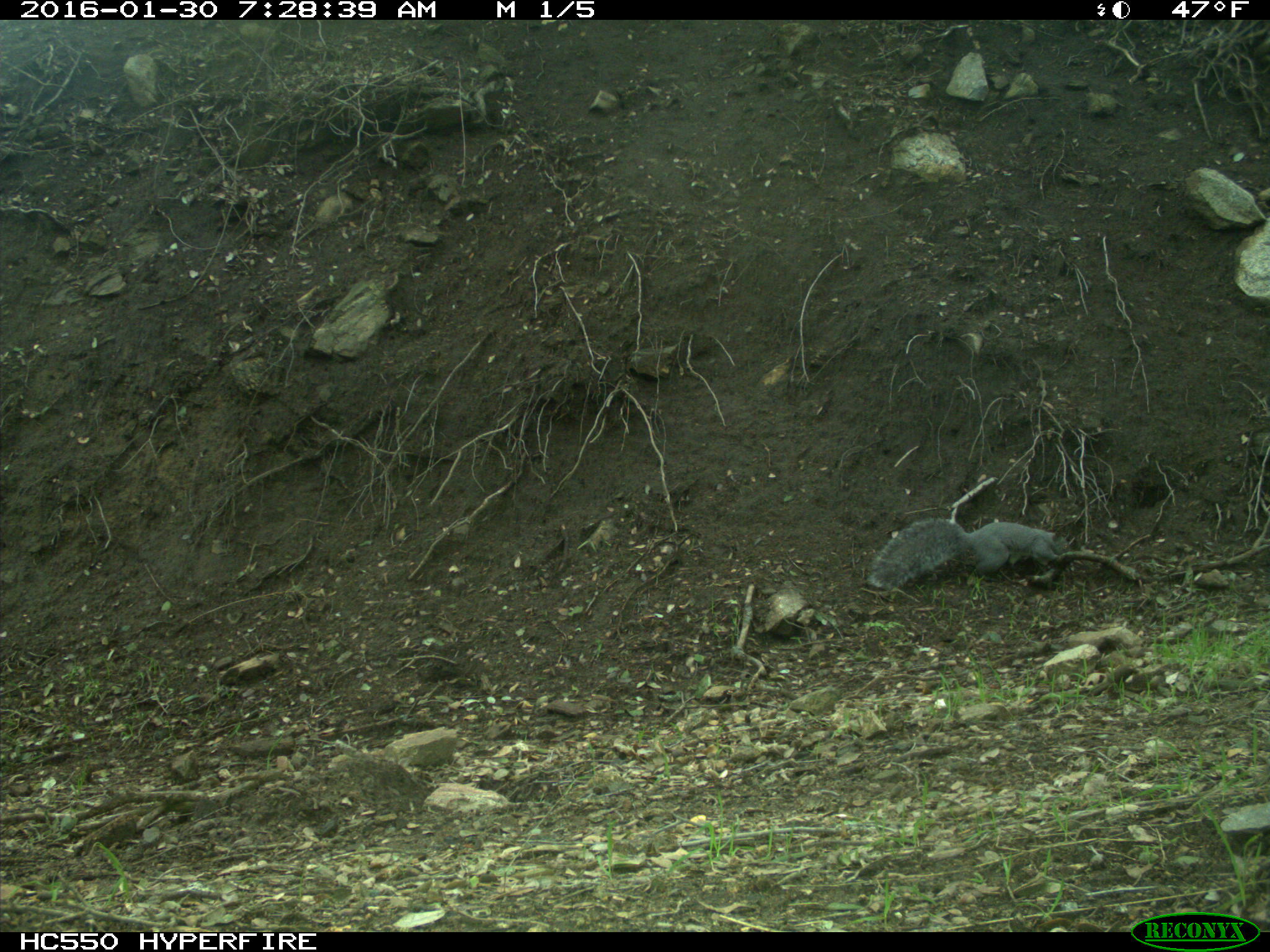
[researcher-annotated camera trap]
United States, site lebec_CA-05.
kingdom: Animalia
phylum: Chordata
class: Mammalia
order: Rodentia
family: Sciuridae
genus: Sciurus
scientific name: Sciurus carolinensis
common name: eastern gray squirrel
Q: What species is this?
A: Sciurus carolinensis (eastern gray squirrel).